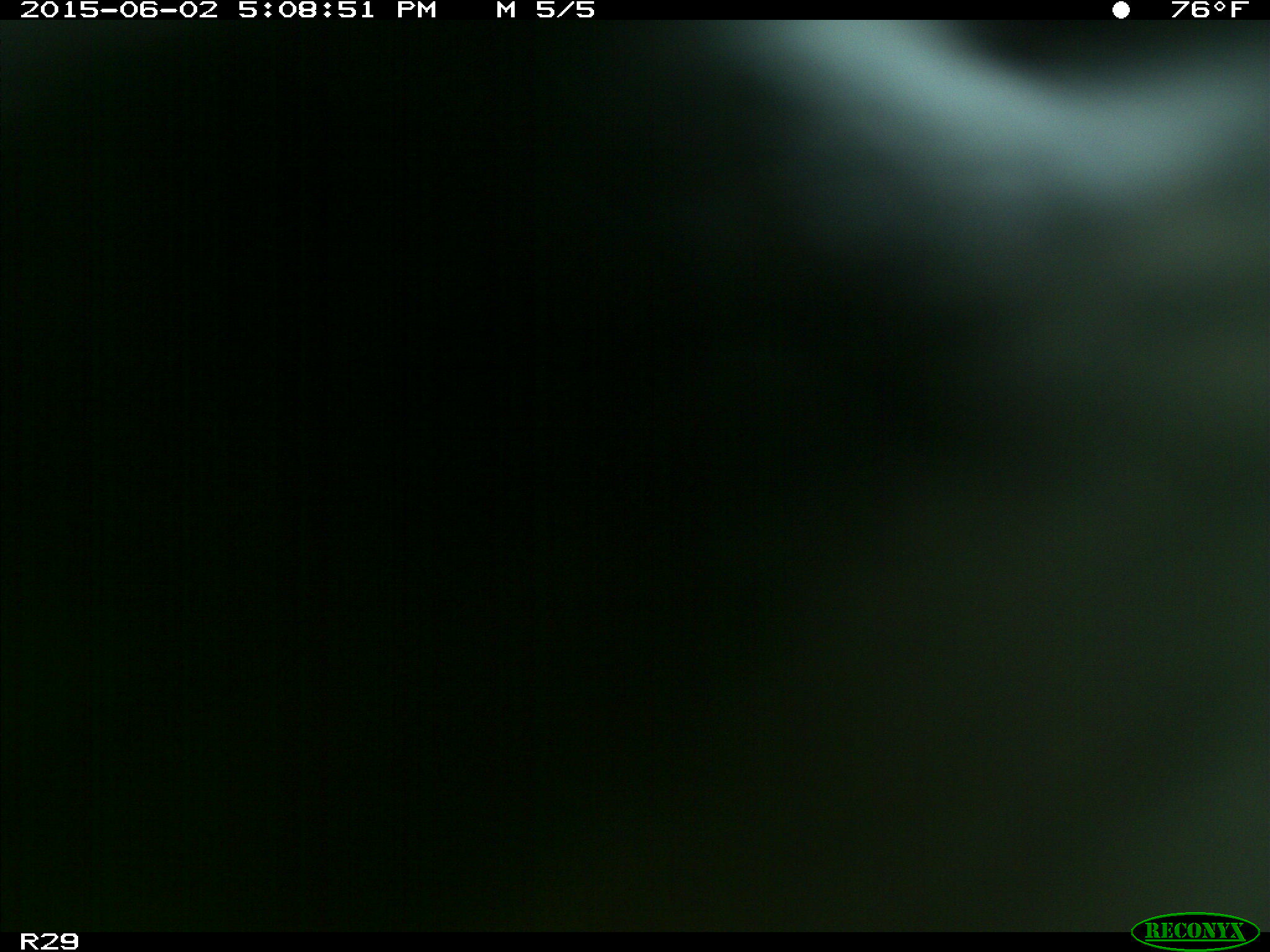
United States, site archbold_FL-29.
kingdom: Animalia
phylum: Chordata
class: Mammalia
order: Artiodactyla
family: Bovidae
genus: Bos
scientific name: Bos taurus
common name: domestic cow